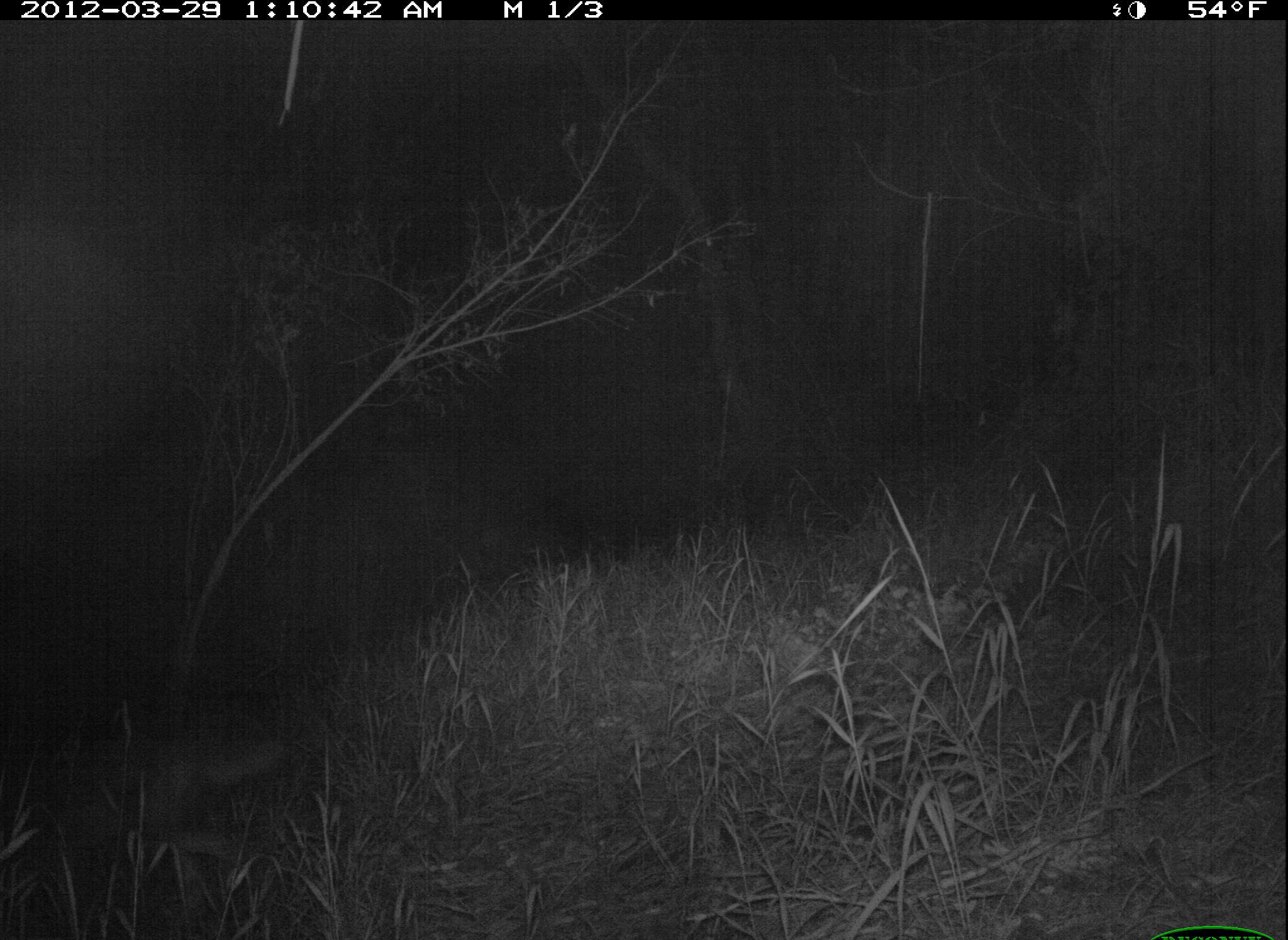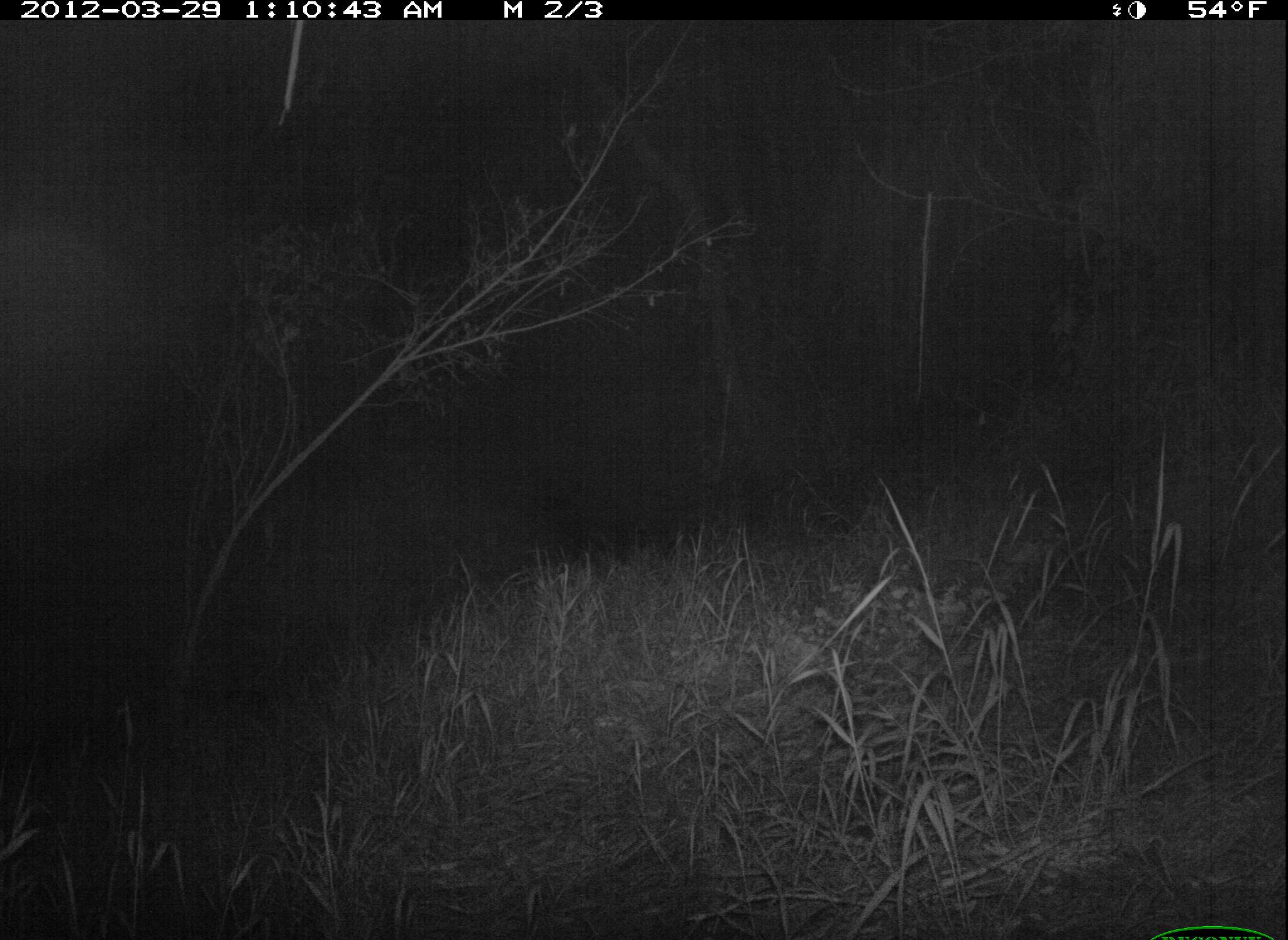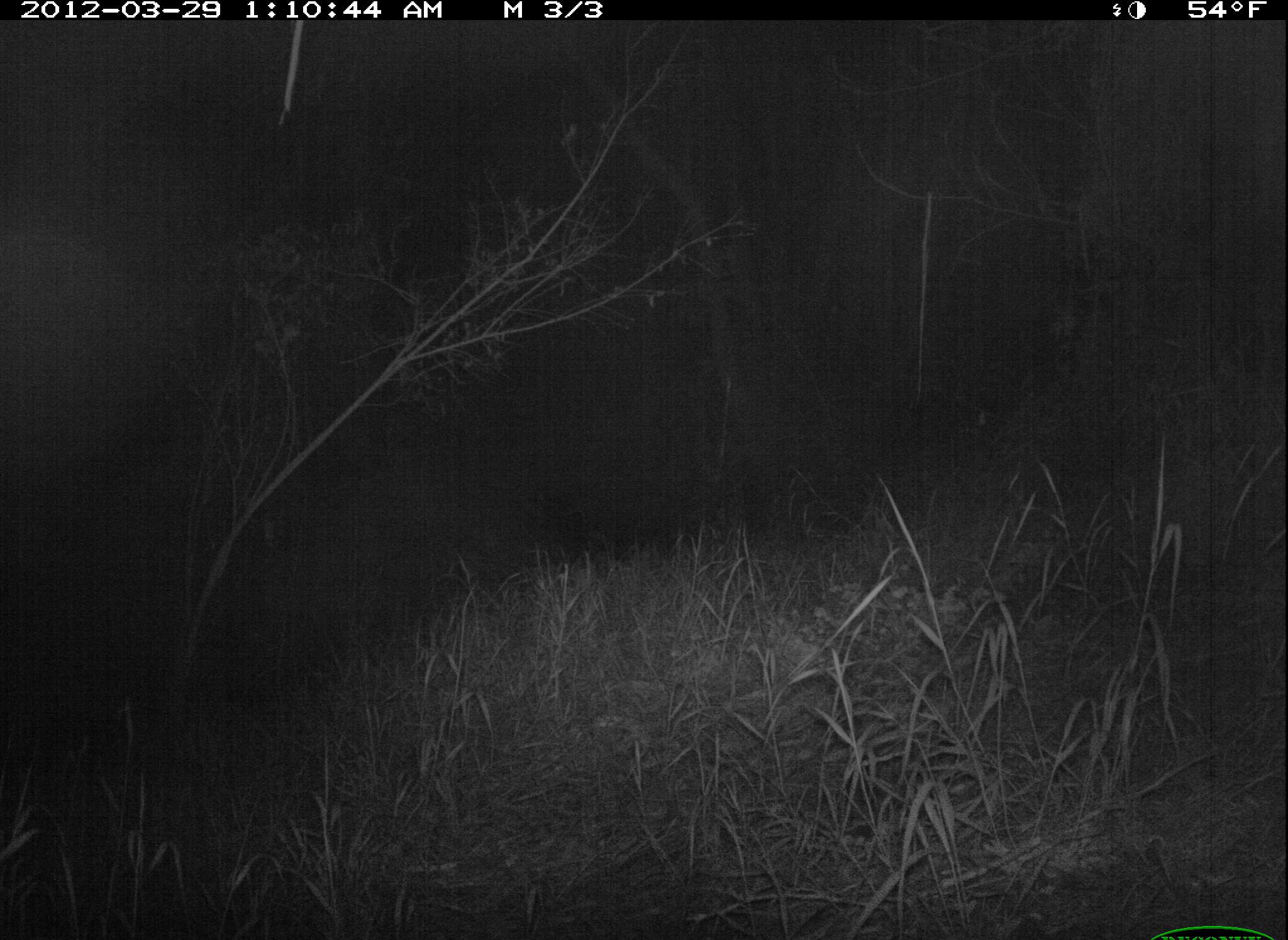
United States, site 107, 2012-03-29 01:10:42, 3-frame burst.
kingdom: Animalia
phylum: Chordata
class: Mammalia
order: Carnivora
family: Canidae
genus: Canis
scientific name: Canis latrans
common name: coyote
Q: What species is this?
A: Coyote (Canis latrans).